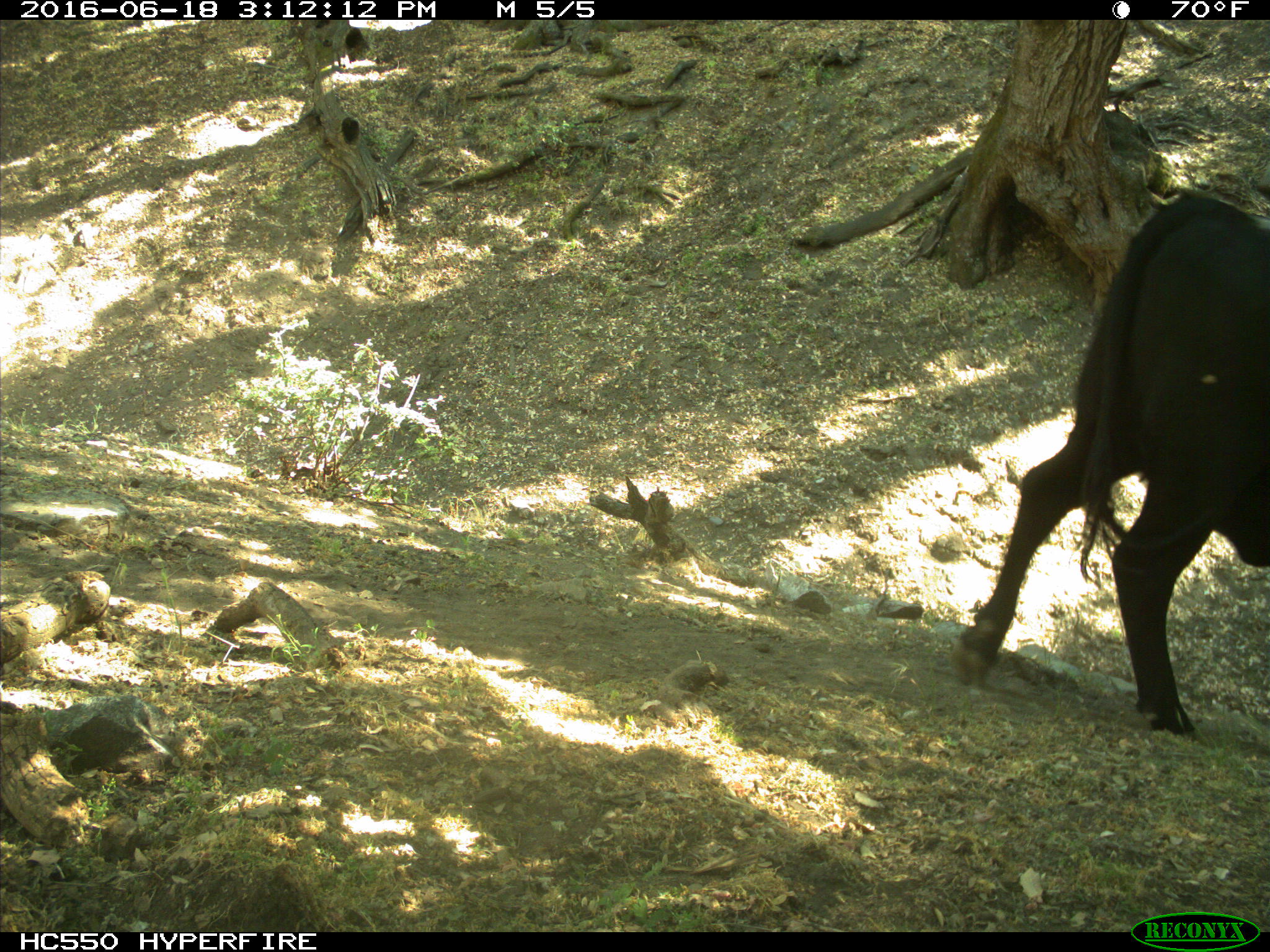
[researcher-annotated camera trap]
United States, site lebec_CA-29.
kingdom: Animalia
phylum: Chordata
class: Mammalia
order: Artiodactyla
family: Bovidae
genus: Bos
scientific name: Bos taurus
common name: domestic cow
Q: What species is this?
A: Bos taurus (domestic cow).